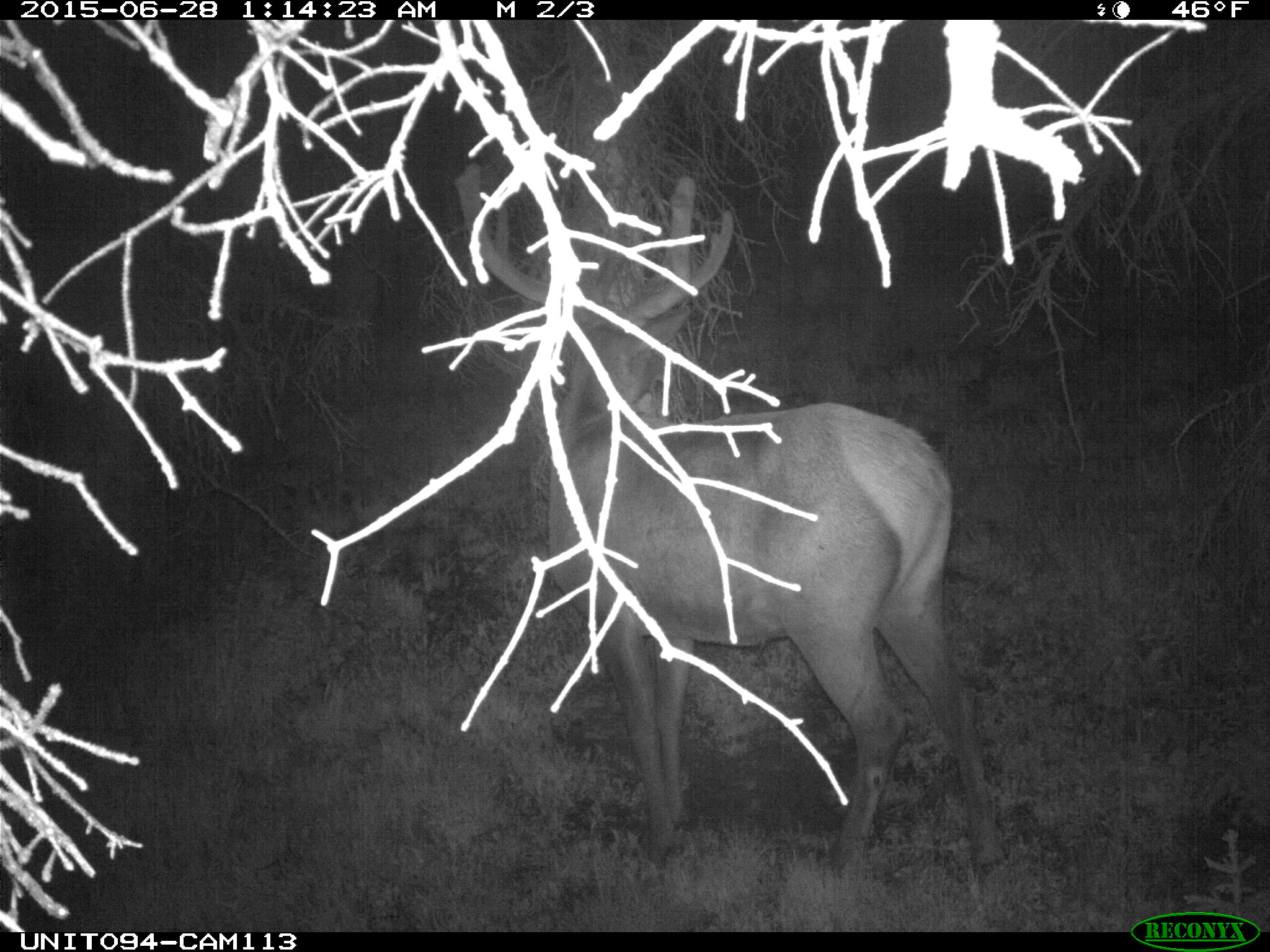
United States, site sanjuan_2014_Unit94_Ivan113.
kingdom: Animalia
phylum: Chordata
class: Mammalia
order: Artiodactyla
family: Cervidae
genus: Cervus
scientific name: Cervus elaphus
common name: red deer